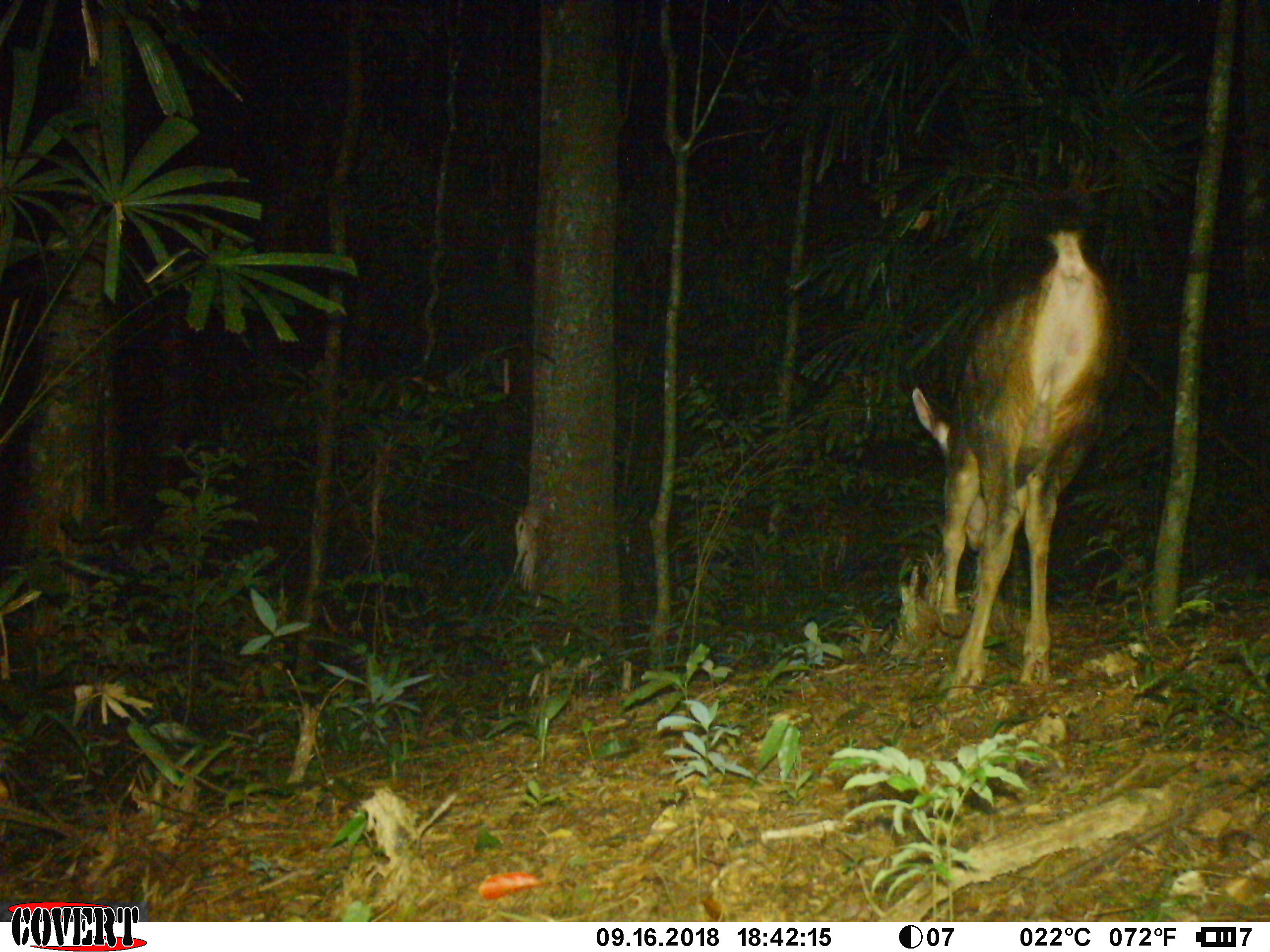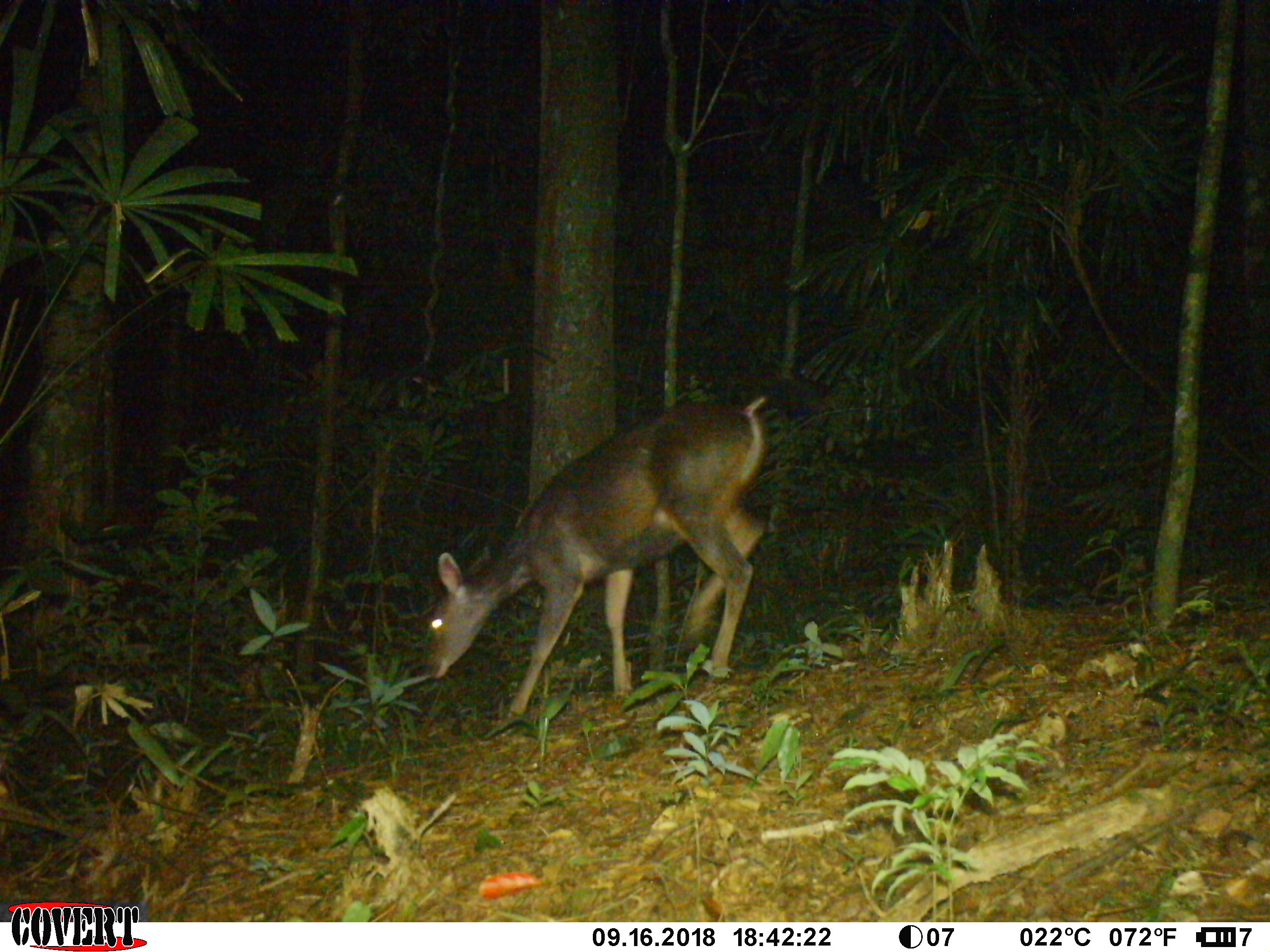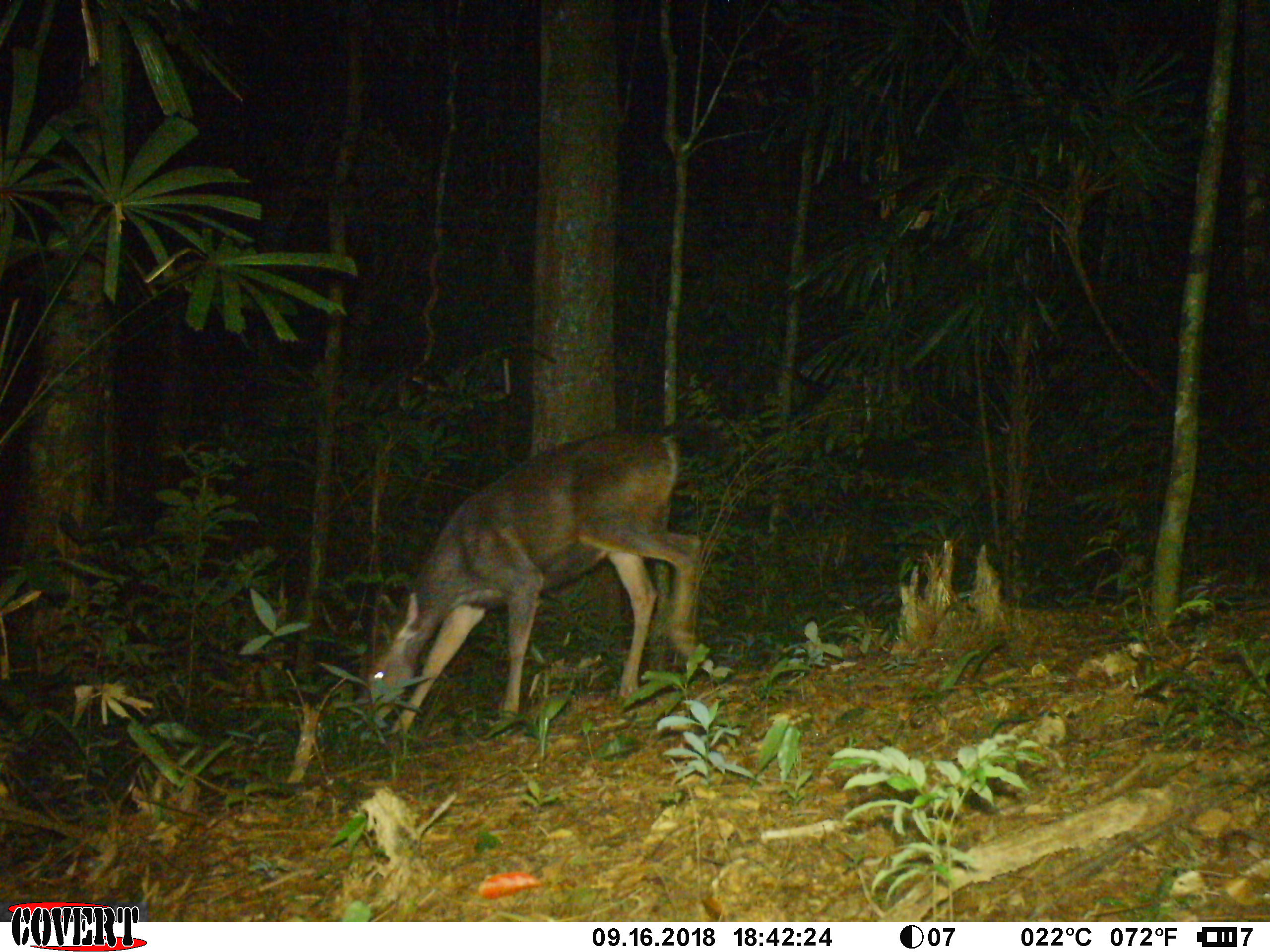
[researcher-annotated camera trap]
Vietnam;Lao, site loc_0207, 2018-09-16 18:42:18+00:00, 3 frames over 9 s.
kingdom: Animalia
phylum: Chordata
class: Mammalia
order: Artiodactyla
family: Cervidae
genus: Rusa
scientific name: Rusa unicolor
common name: sambar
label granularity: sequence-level